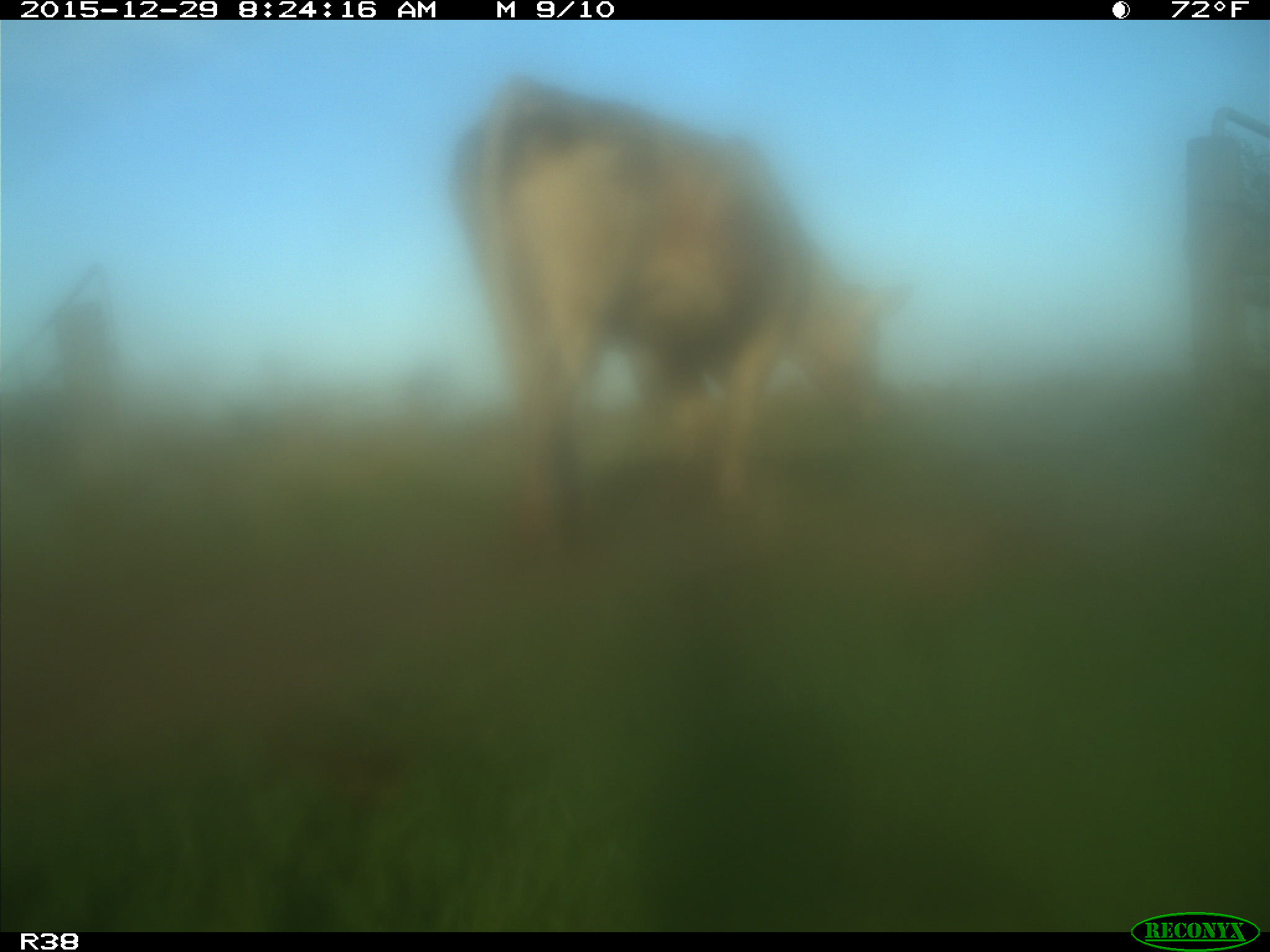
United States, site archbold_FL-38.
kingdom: Animalia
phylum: Chordata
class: Mammalia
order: Artiodactyla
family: Bovidae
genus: Bos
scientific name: Bos taurus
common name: domestic cow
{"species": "Bos taurus (domestic cow)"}